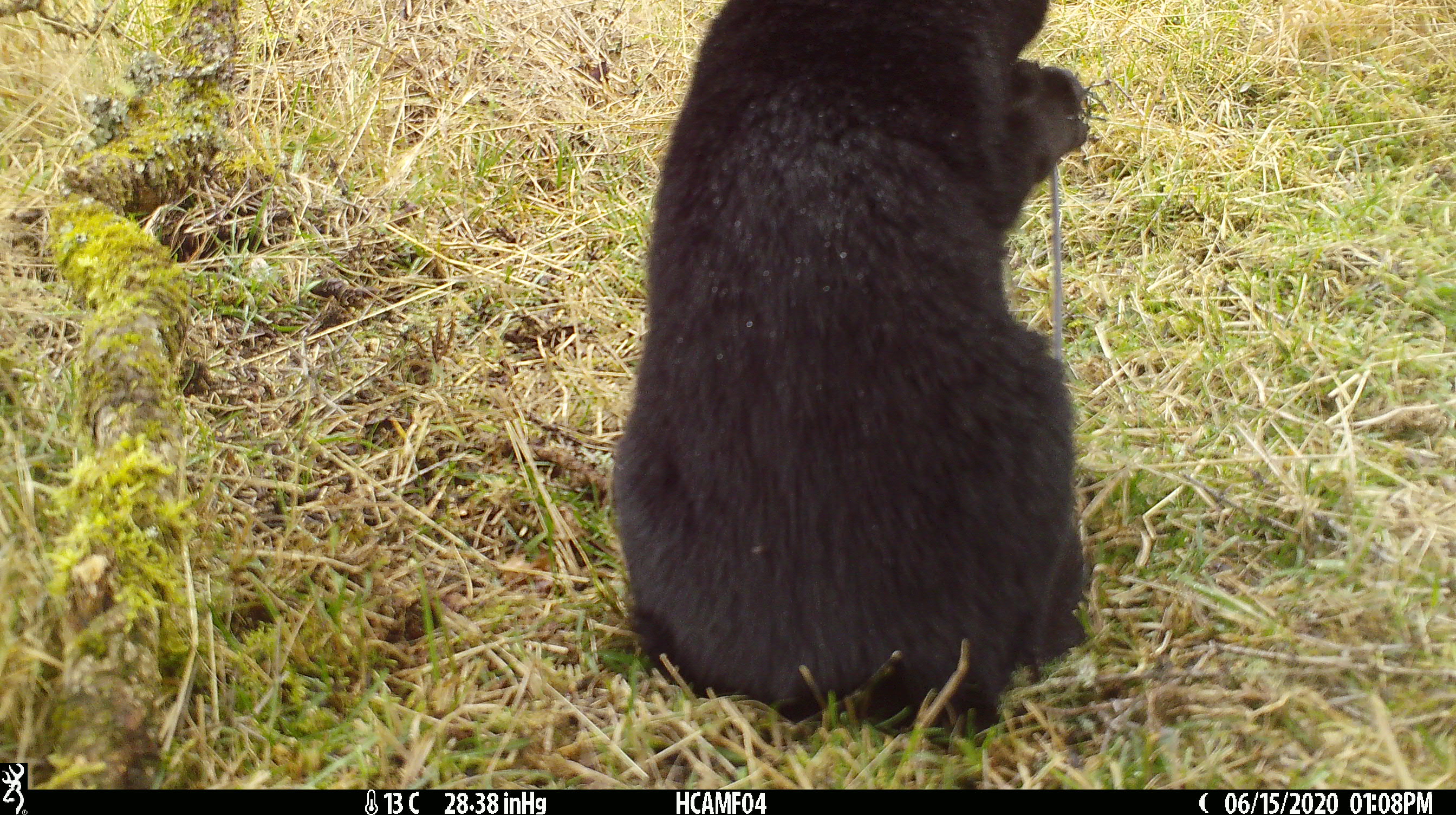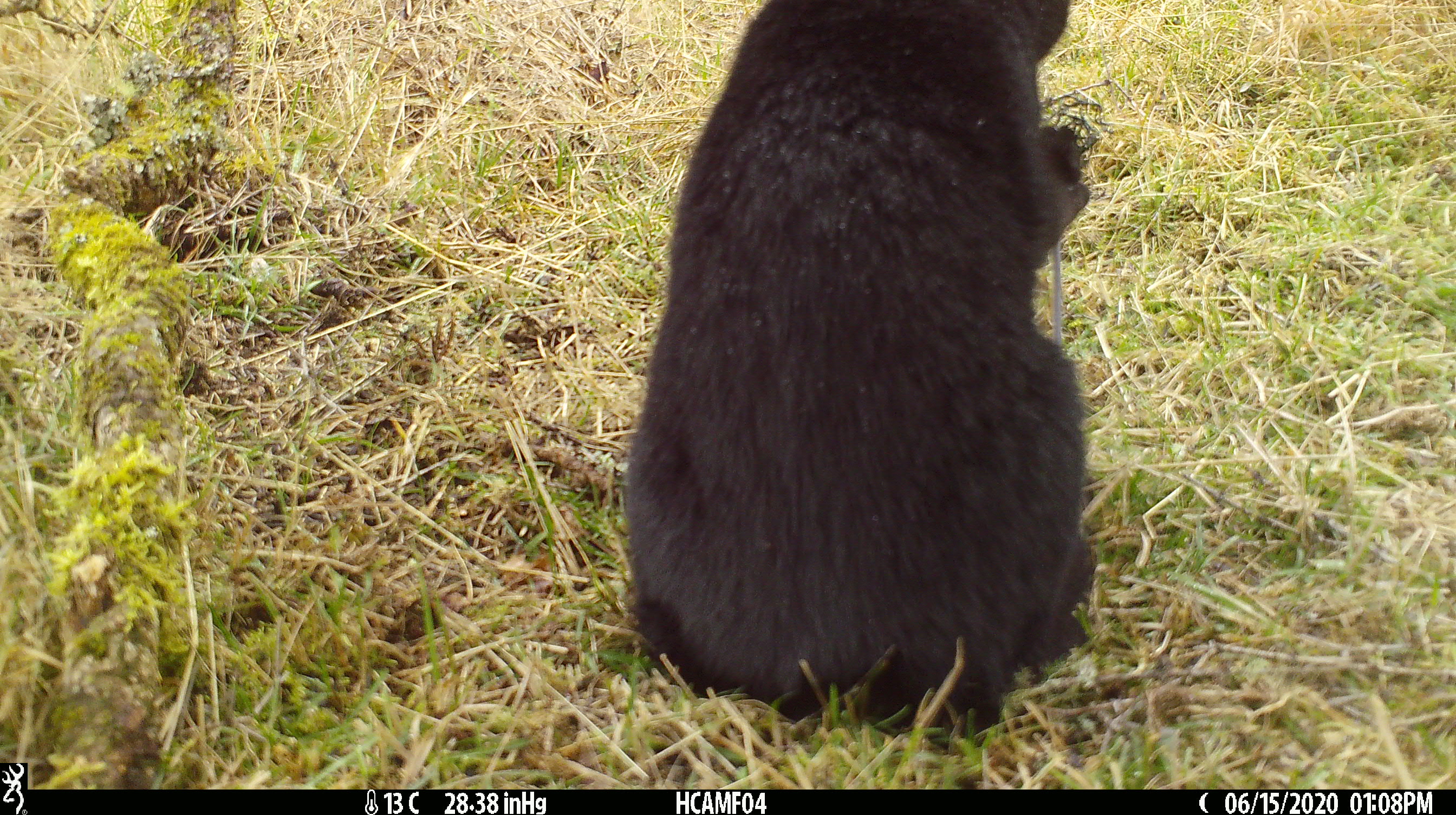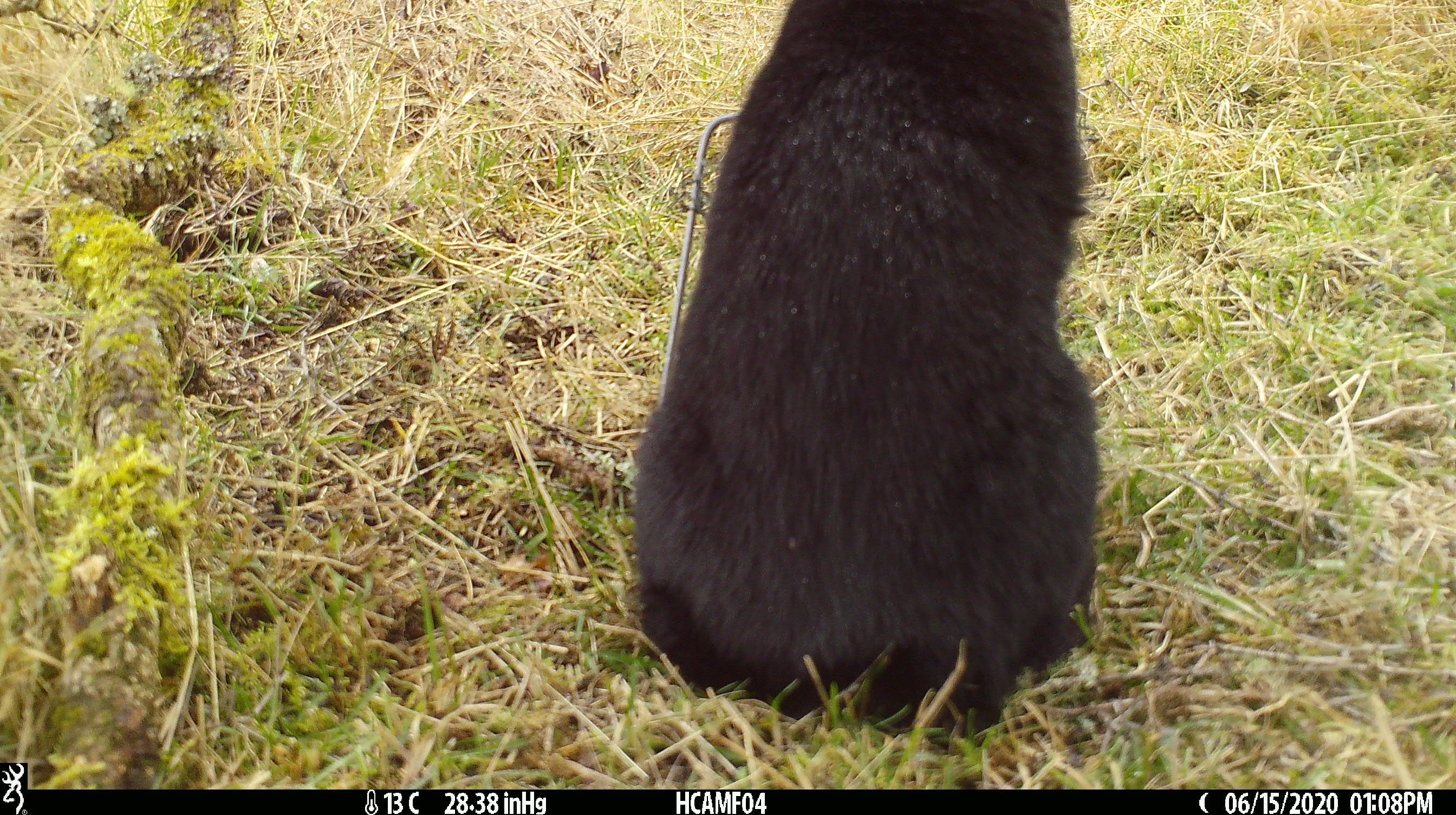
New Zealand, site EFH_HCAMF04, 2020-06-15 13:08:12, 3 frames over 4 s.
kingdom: Animalia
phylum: Chordata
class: Mammalia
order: Carnivora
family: Felidae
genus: Felis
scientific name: Felis catus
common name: domestic cat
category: cat